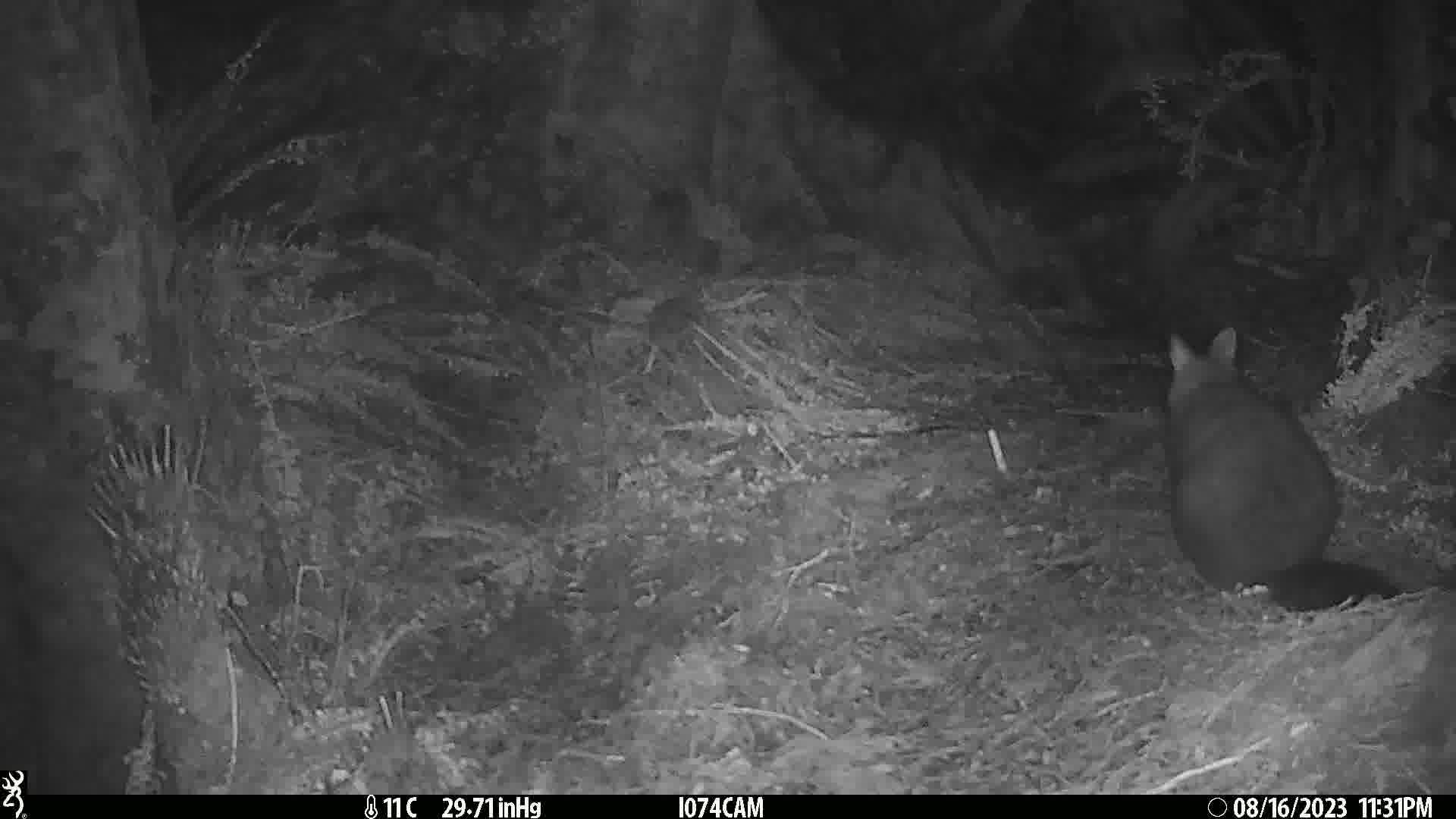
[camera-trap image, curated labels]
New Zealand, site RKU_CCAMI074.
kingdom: Animalia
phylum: Chordata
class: Mammalia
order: Diprotodontia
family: Phalangeridae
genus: Trichosurus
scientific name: Trichosurus vulpecula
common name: common brushtail possum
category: possum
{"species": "possum (common brushtail possum) (Trichosurus vulpecula)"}